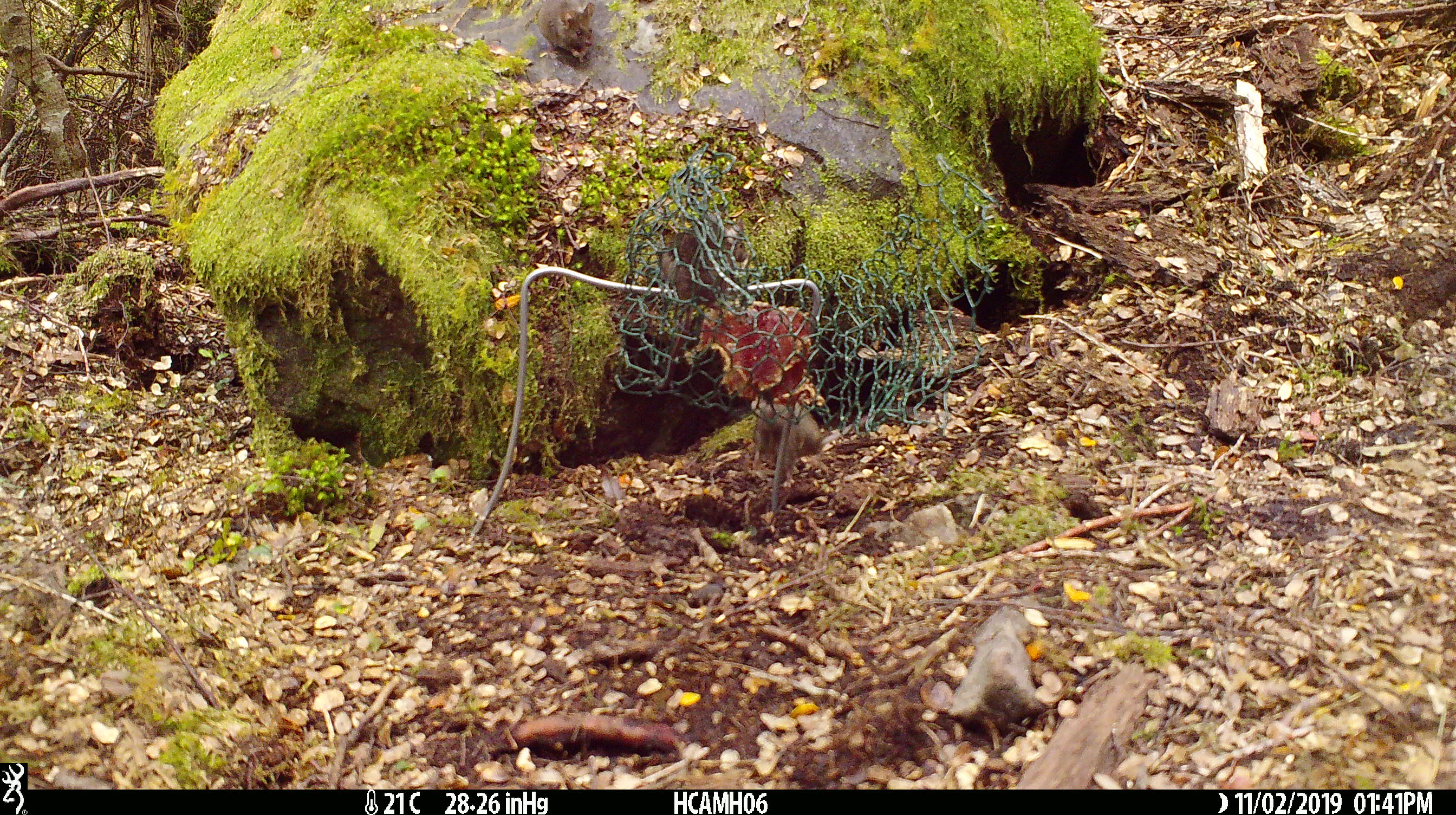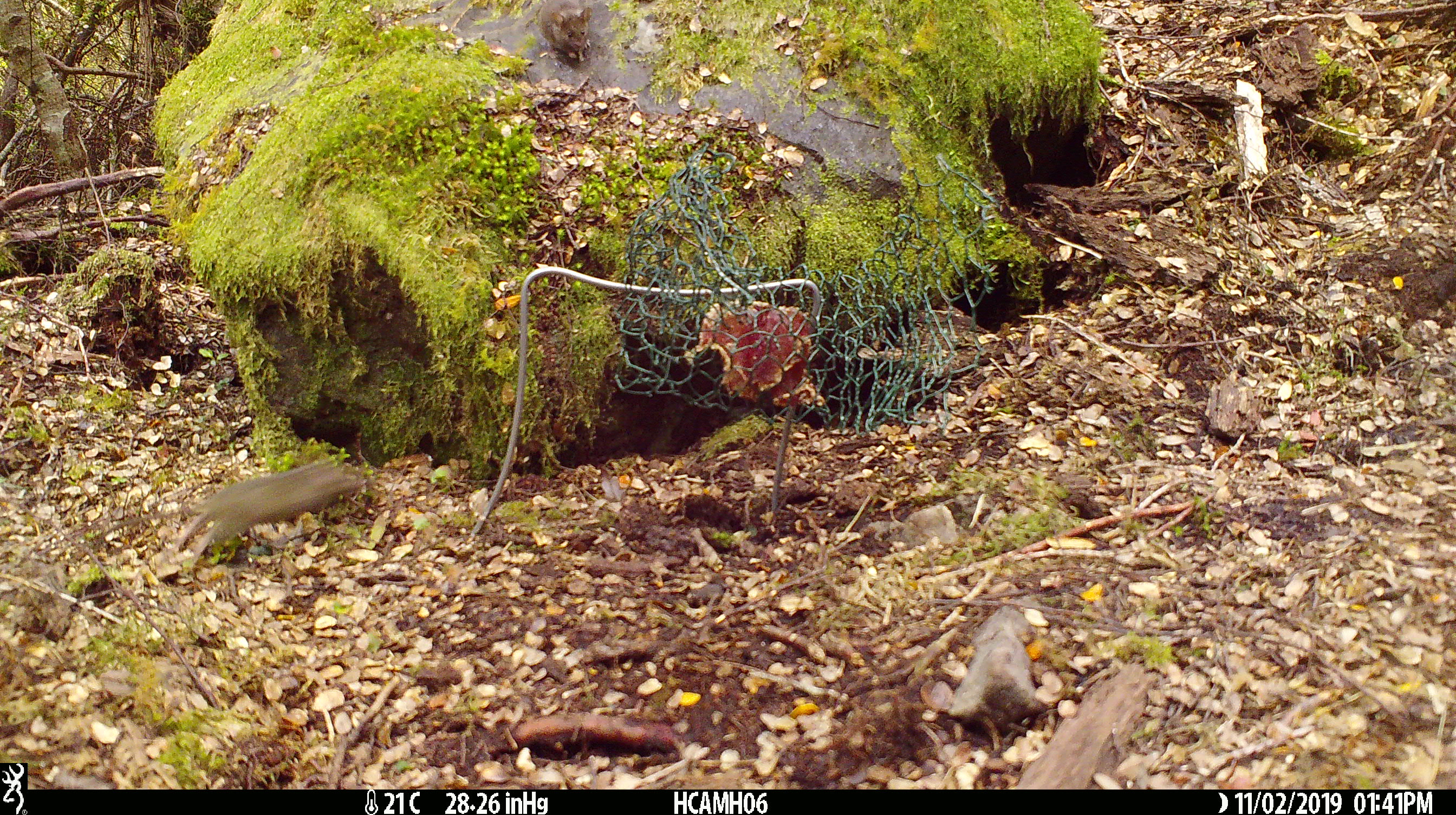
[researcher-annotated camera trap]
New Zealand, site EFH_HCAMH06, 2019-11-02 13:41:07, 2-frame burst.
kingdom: Animalia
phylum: Chordata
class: Mammalia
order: Rodentia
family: Muridae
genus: Mus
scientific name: Mus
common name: mouse